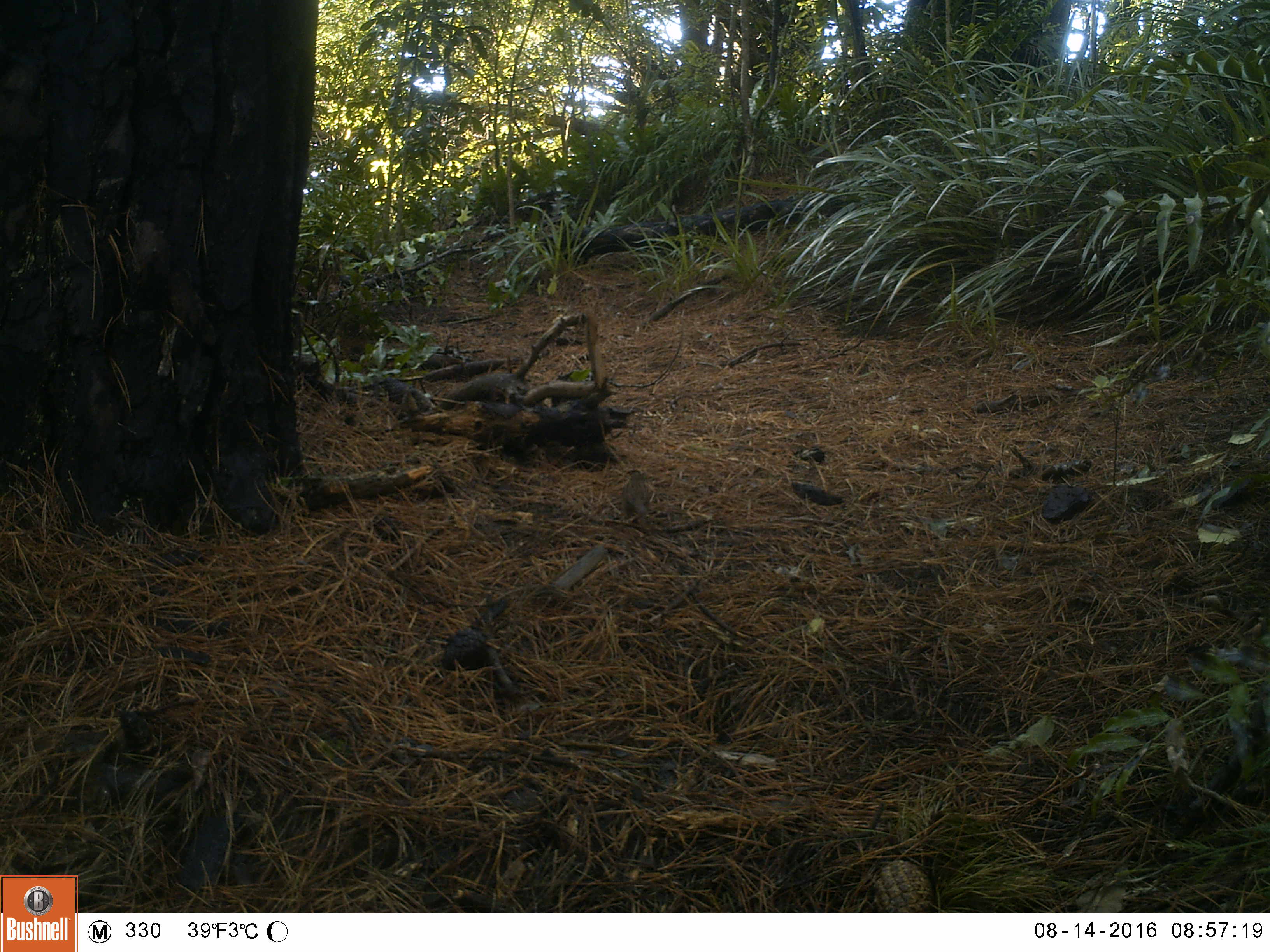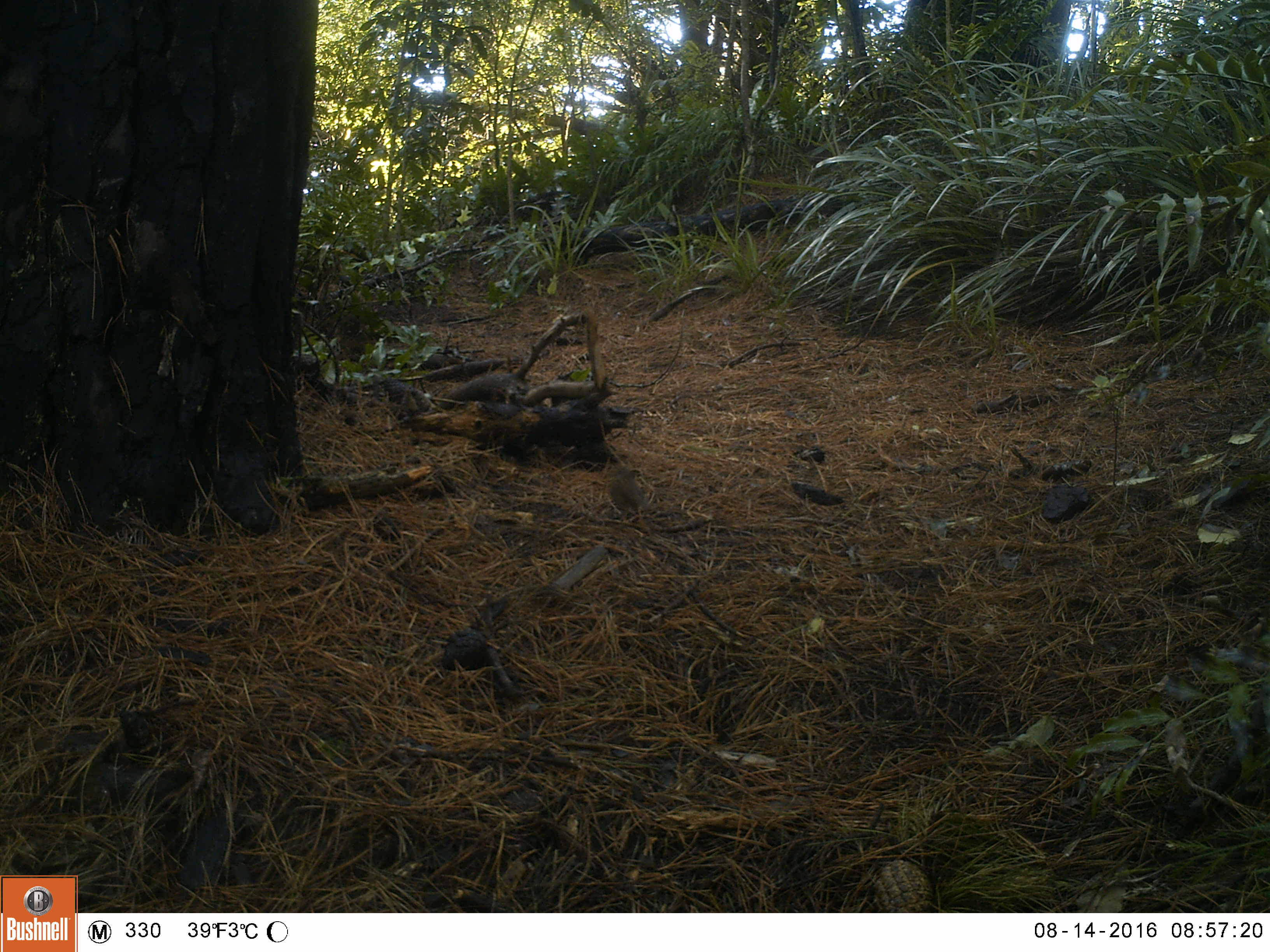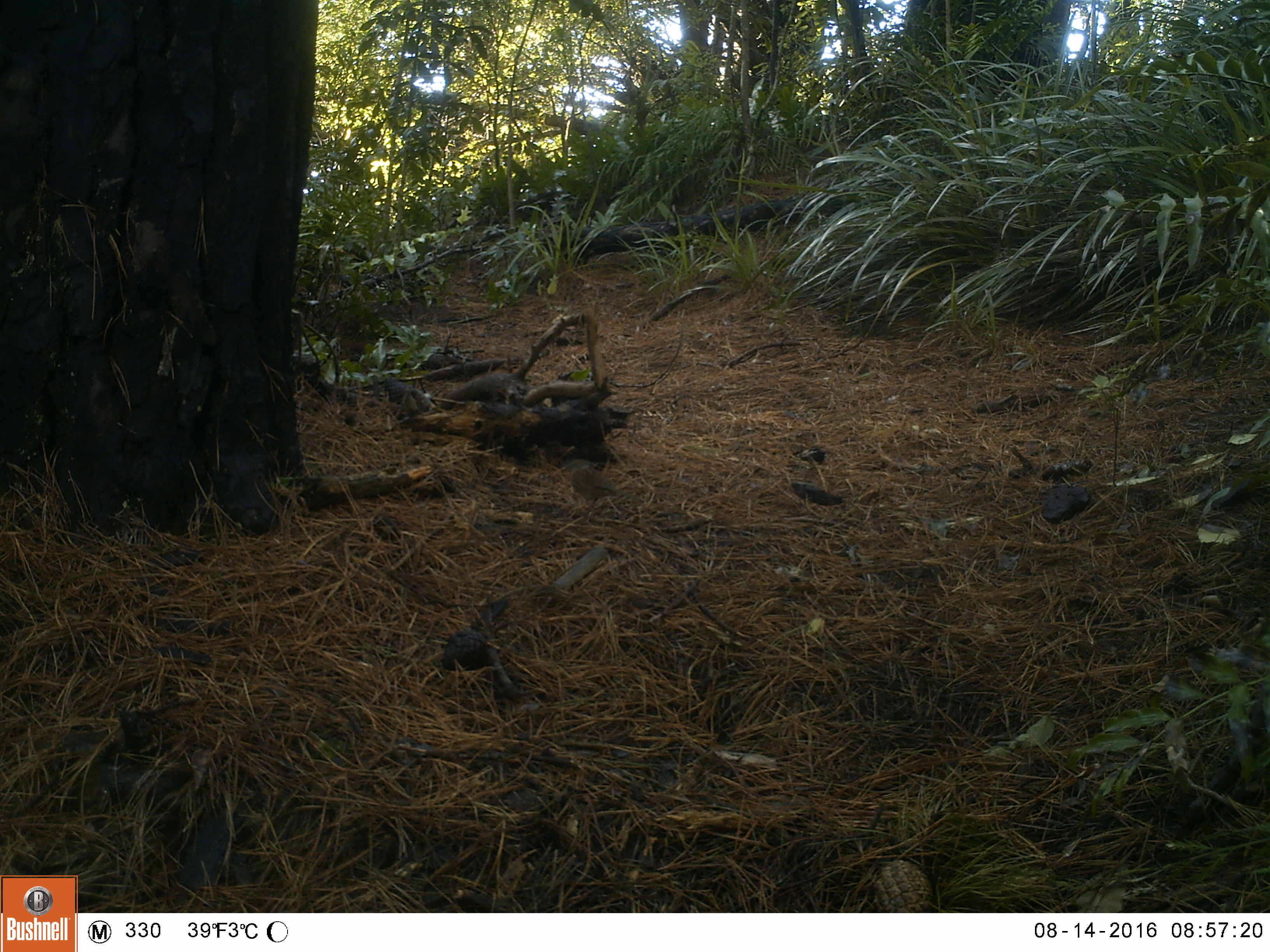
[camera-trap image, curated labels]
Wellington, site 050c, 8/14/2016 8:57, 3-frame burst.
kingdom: Animalia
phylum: Chordata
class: Aves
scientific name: Aves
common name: bird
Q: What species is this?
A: Bird (Aves).